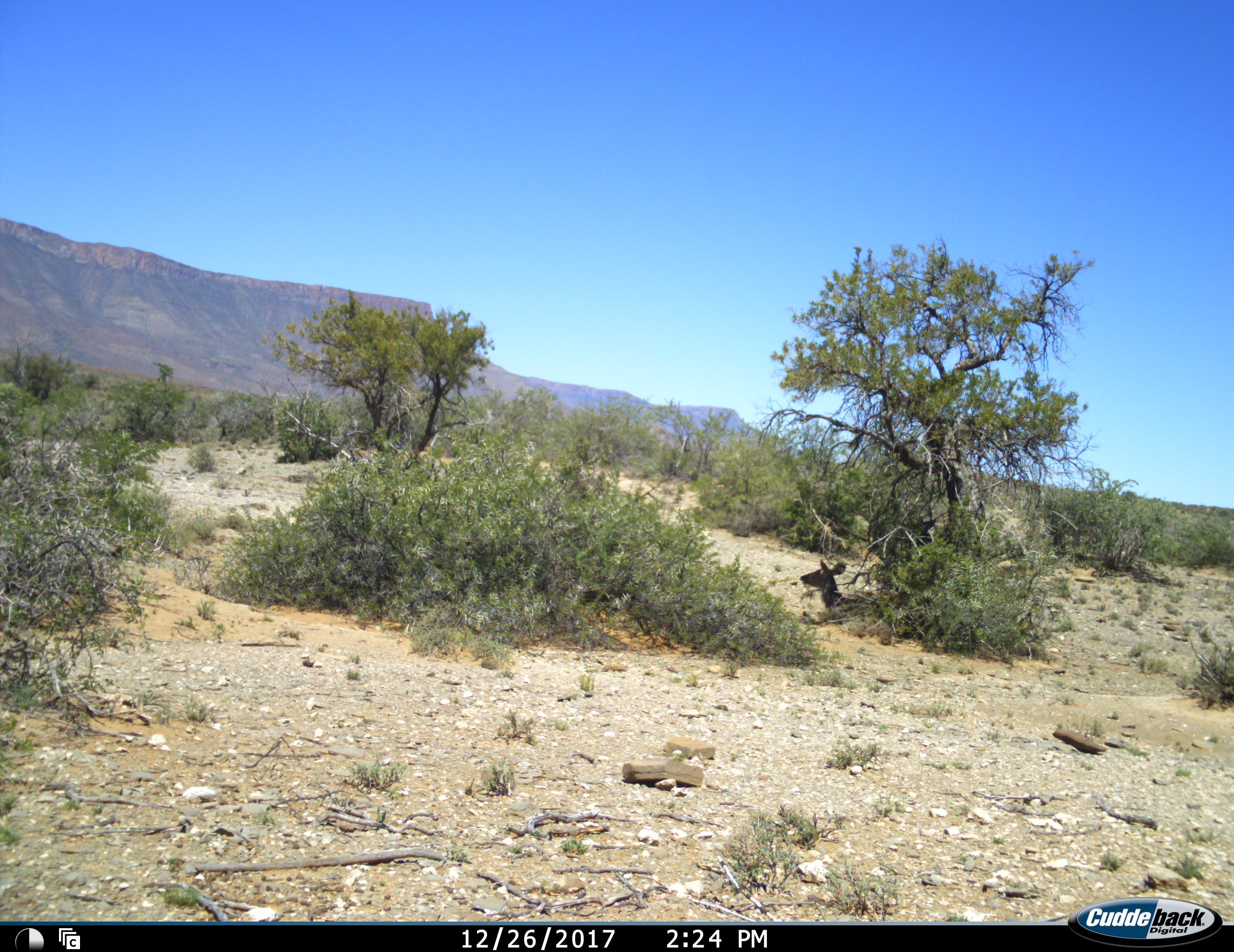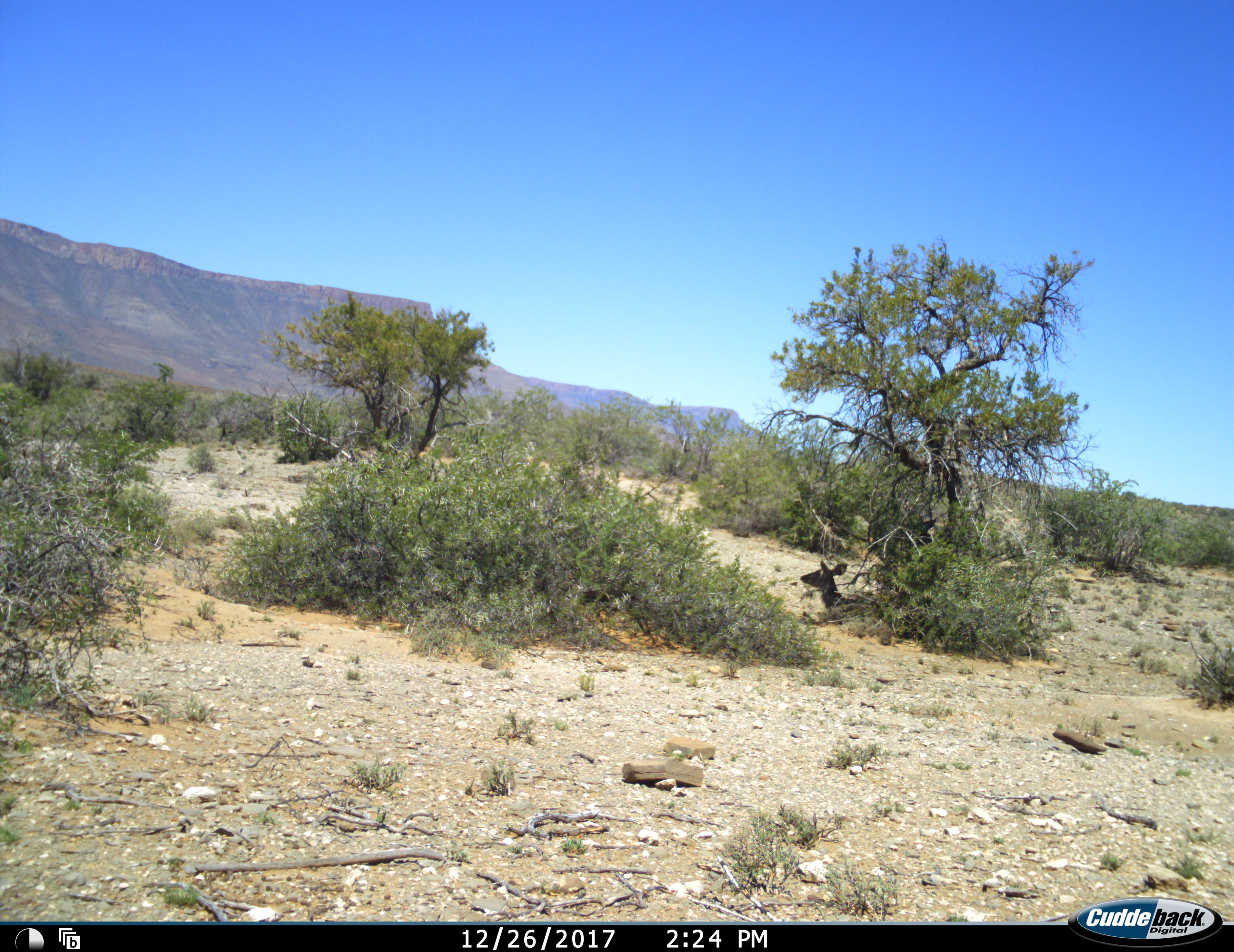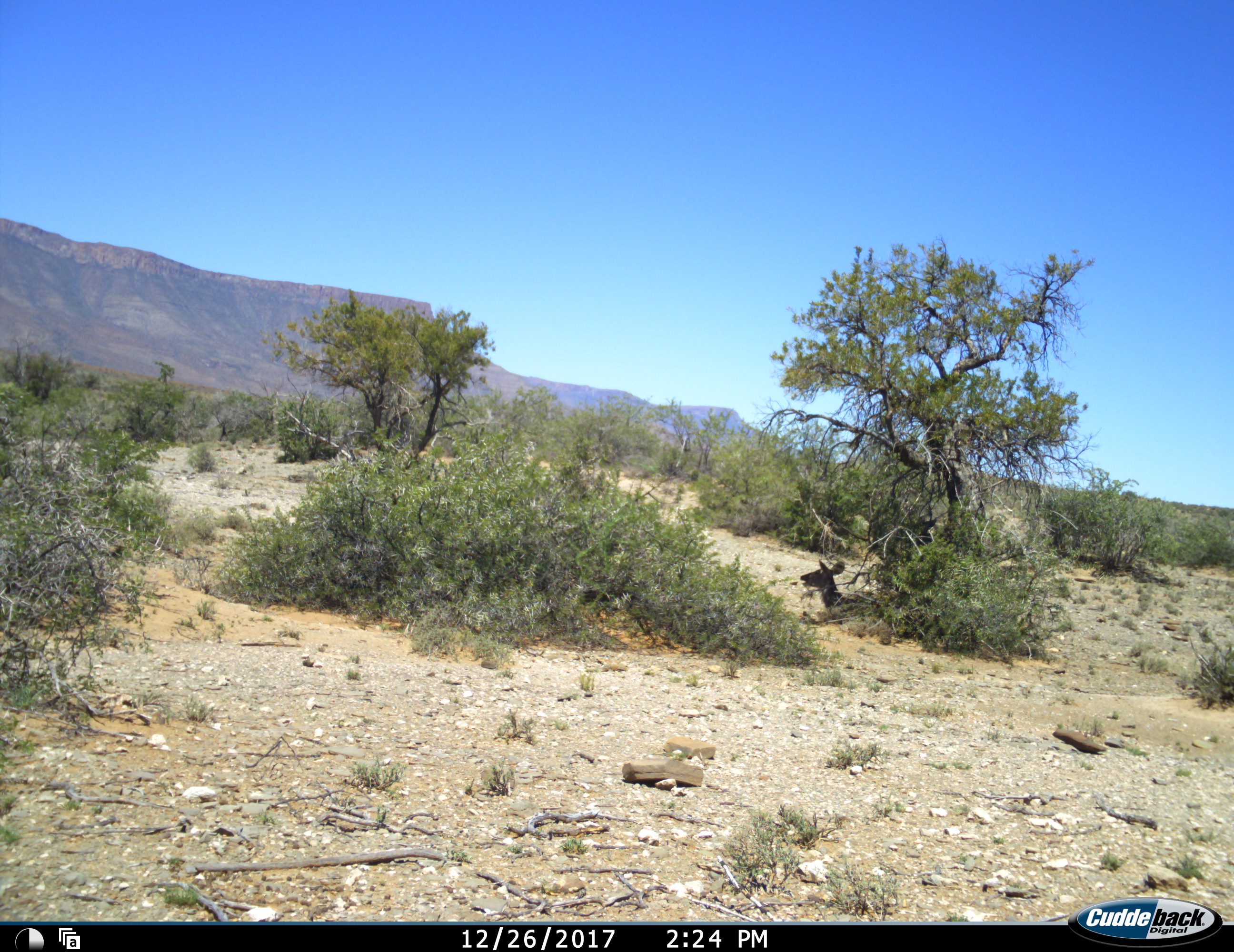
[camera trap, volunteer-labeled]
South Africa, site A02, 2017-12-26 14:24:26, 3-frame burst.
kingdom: Animalia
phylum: Chordata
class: Mammalia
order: Artiodactyla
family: Bovidae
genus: Tragelaphus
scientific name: Tragelaphus strepsiceros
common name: greater kudu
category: kudu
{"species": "kudu (greater kudu) (Tragelaphus strepsiceros)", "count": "1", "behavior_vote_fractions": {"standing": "0%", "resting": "100%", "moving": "0%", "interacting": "0%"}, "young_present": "0%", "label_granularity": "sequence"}